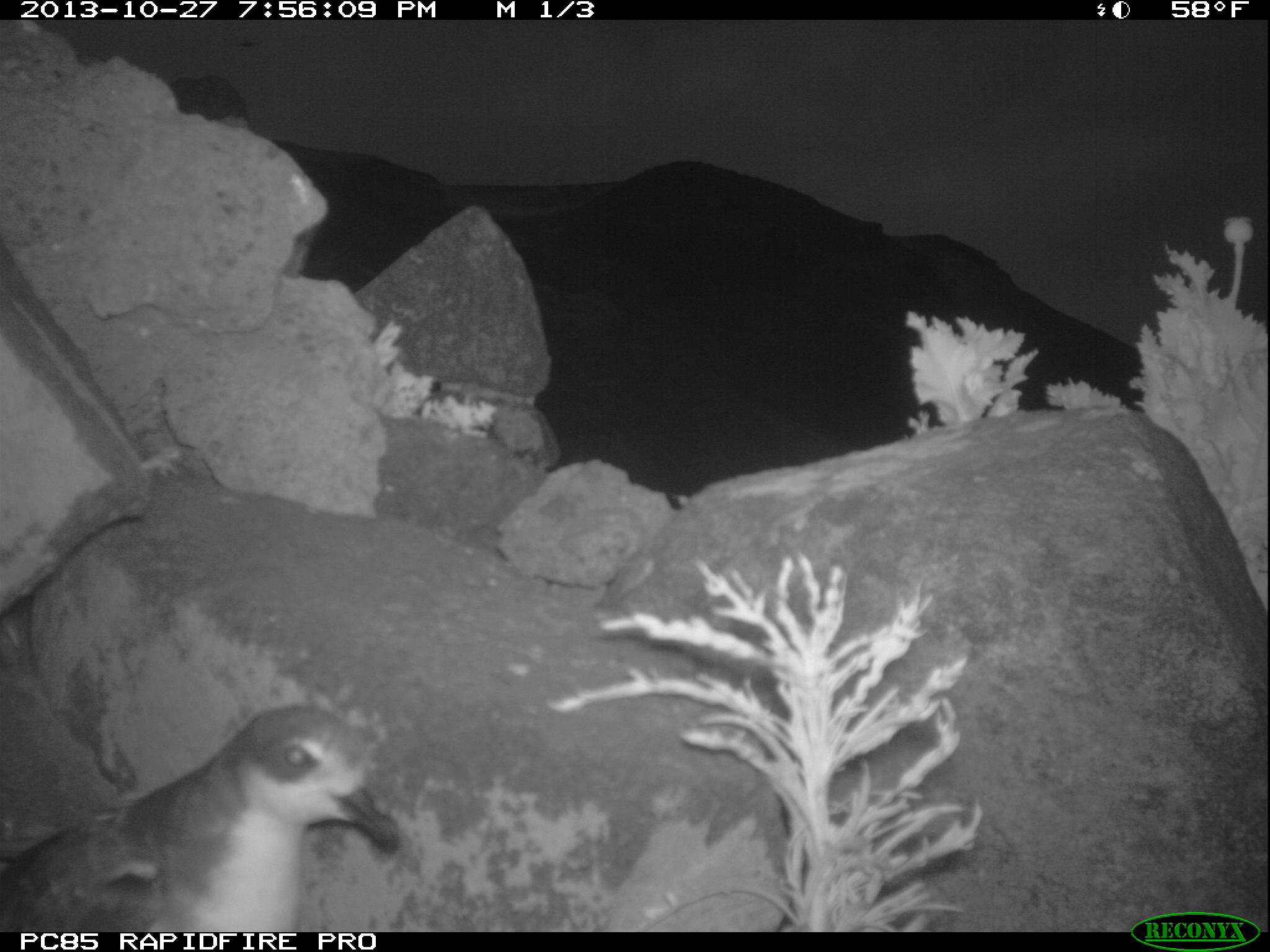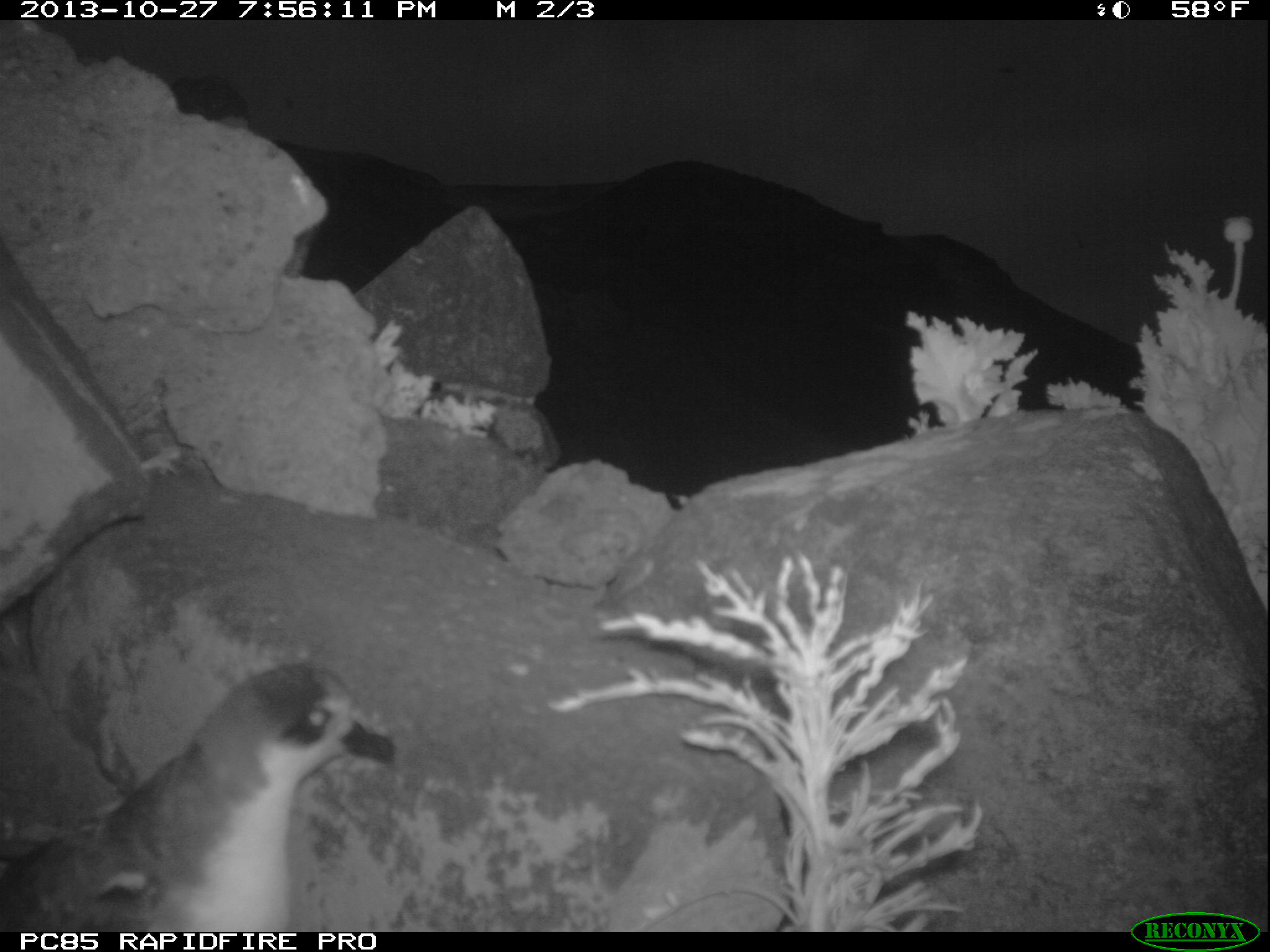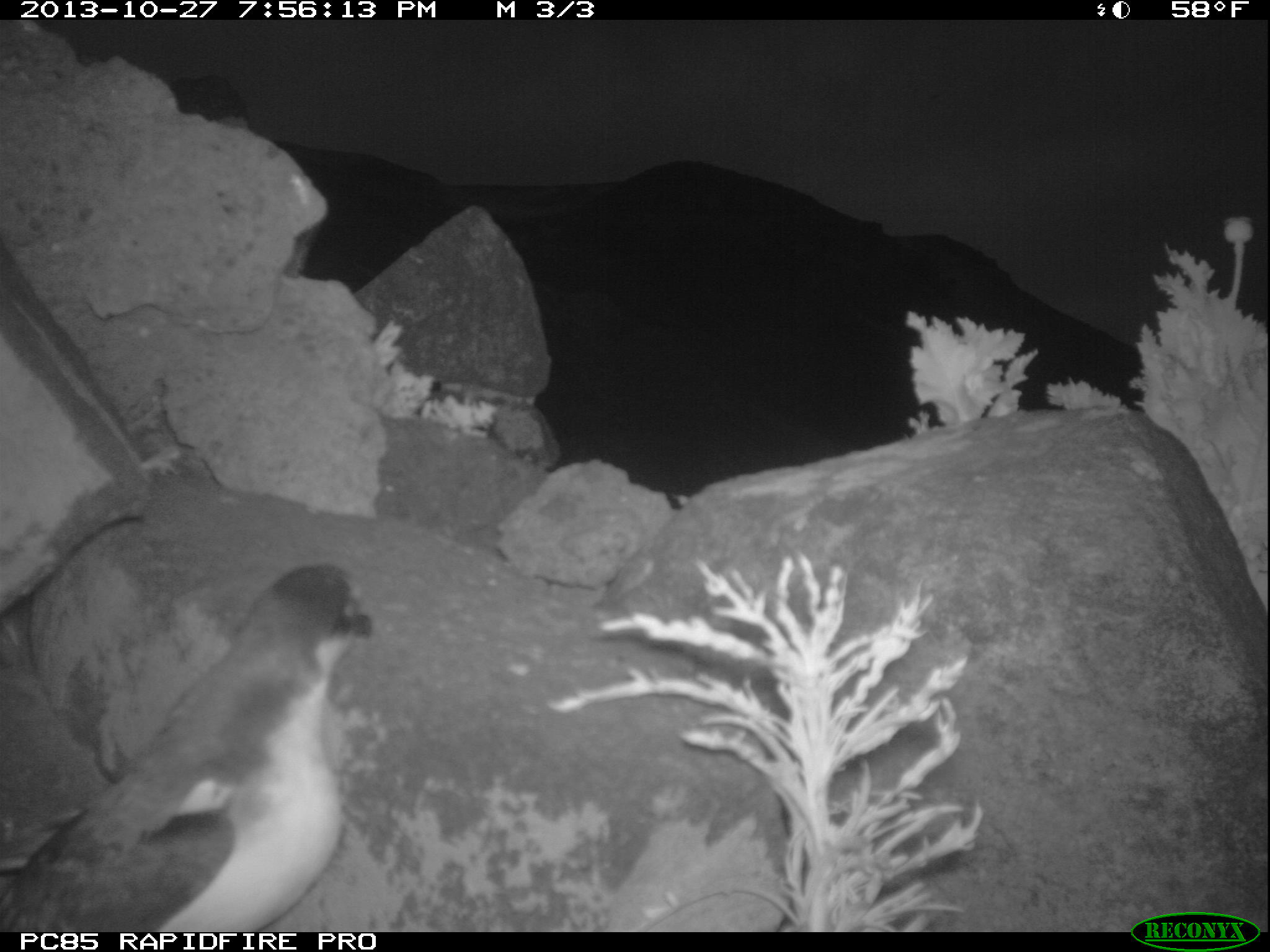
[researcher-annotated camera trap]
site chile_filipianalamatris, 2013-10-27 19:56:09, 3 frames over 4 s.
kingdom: Animalia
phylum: Chordata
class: Aves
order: Procellariiformes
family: Procellariidae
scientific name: Procellariidae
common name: petrel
Petrel (Procellariidae).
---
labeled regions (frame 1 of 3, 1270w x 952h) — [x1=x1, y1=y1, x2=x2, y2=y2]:
petrel: [x1=1, y1=703, x2=405, y2=938]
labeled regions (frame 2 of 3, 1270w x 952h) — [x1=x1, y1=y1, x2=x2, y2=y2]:
petrel: [x1=0, y1=660, x2=394, y2=937]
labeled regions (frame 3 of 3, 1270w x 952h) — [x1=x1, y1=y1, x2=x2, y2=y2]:
petrel: [x1=6, y1=559, x2=368, y2=935]